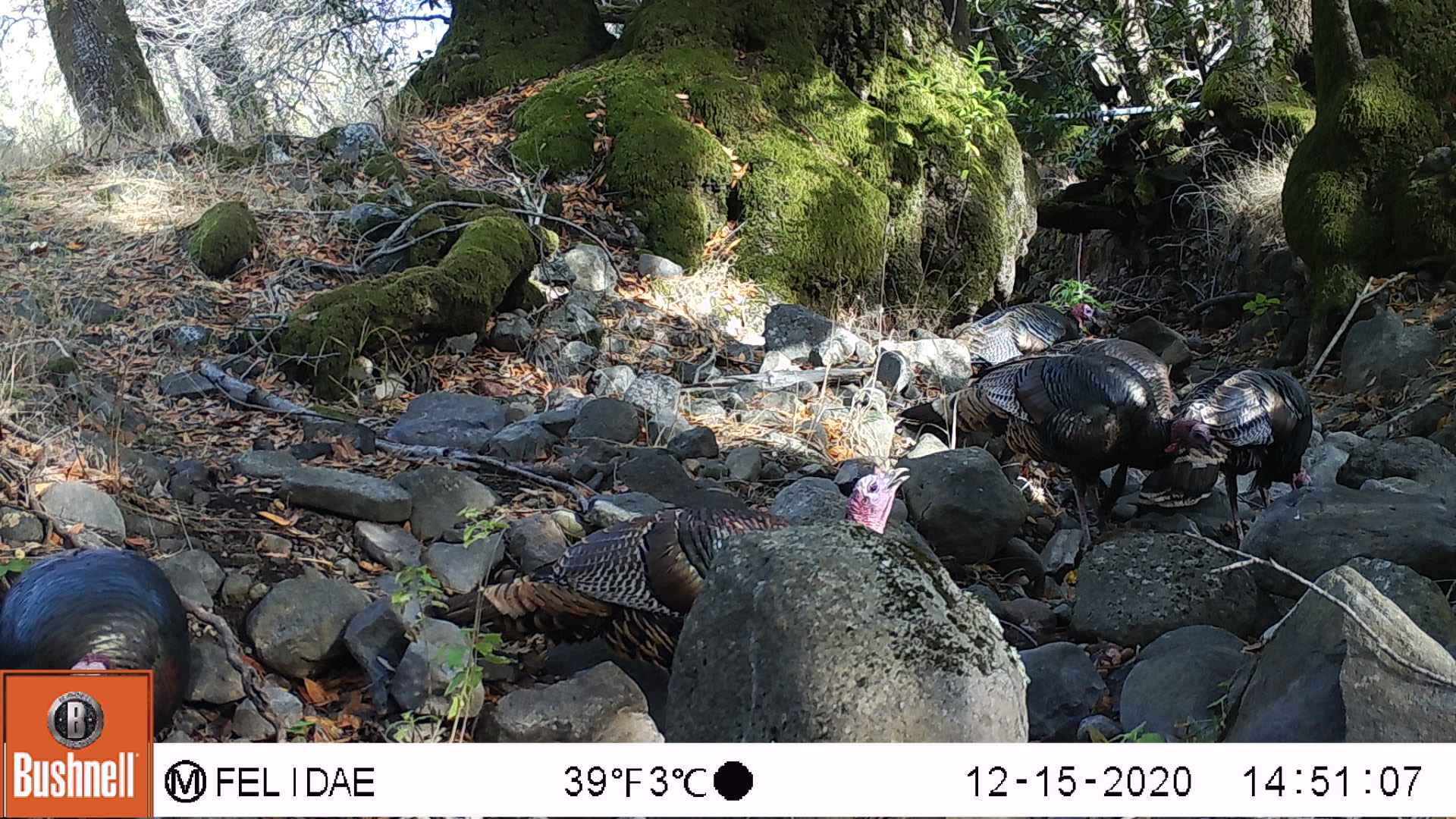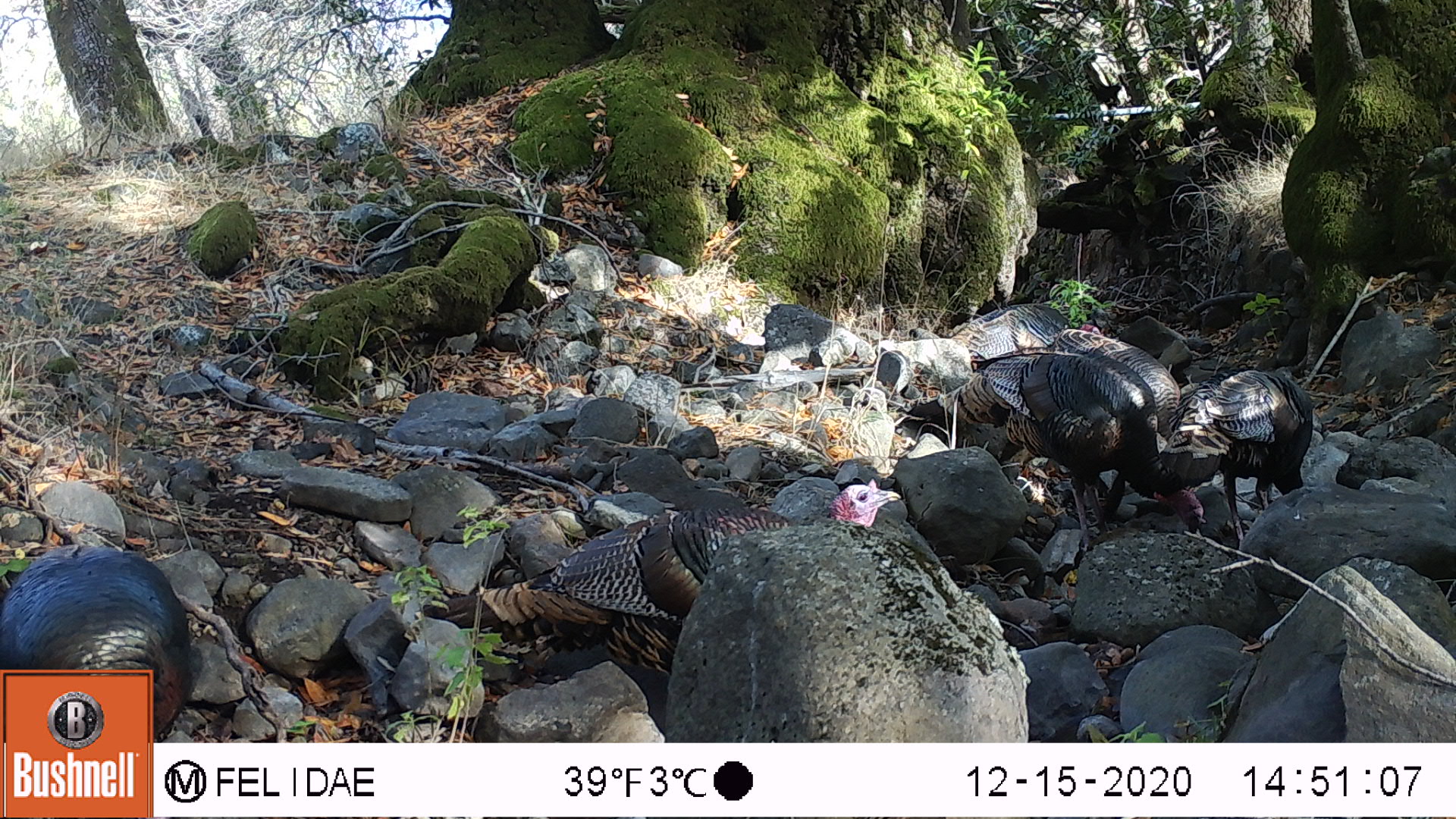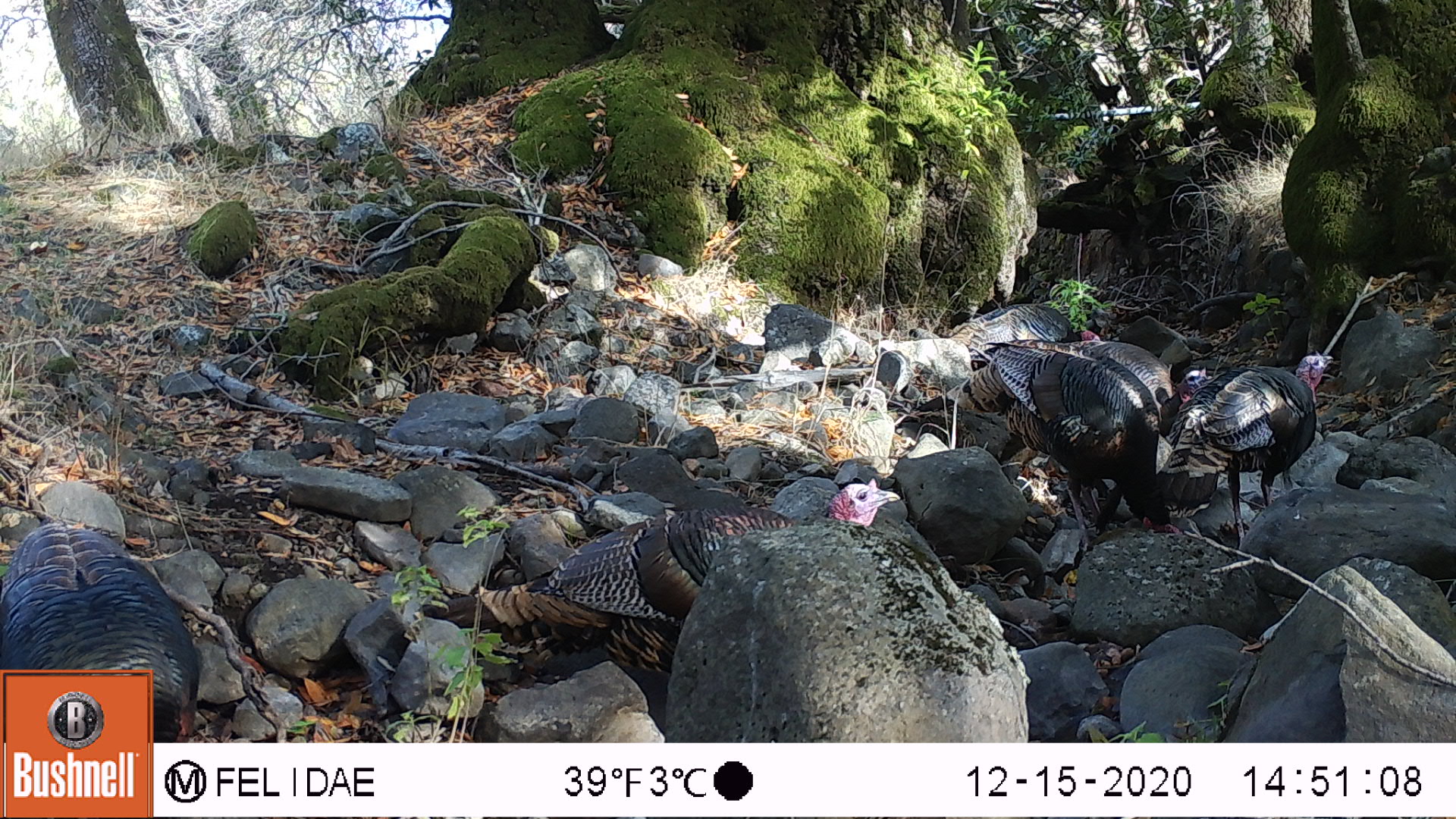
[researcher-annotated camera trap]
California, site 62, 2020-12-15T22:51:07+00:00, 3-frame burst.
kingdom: Animalia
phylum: Chordata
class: Aves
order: Galliformes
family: Phasianidae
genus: Meleagris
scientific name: Meleagris gallopavo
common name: turkey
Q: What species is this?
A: Turkey (Meleagris gallopavo).